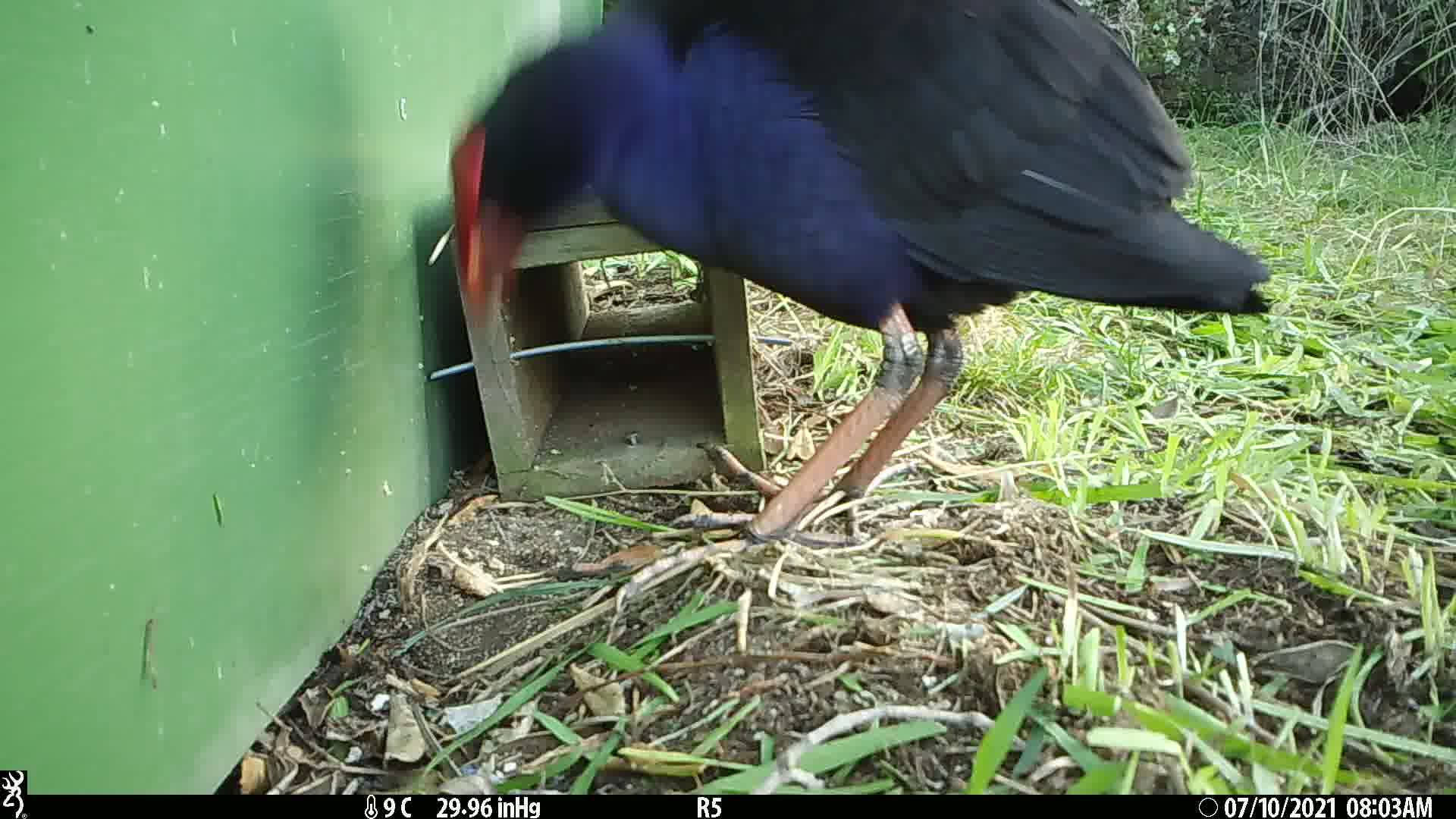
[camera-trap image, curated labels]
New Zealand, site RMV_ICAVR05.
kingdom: Animalia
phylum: Chordata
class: Aves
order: Gruiformes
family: Rallidae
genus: Porphyrio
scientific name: Porphyrio melanotus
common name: australasian swamphen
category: pukeko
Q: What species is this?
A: Pukeko (australasian swamphen) (Porphyrio melanotus).